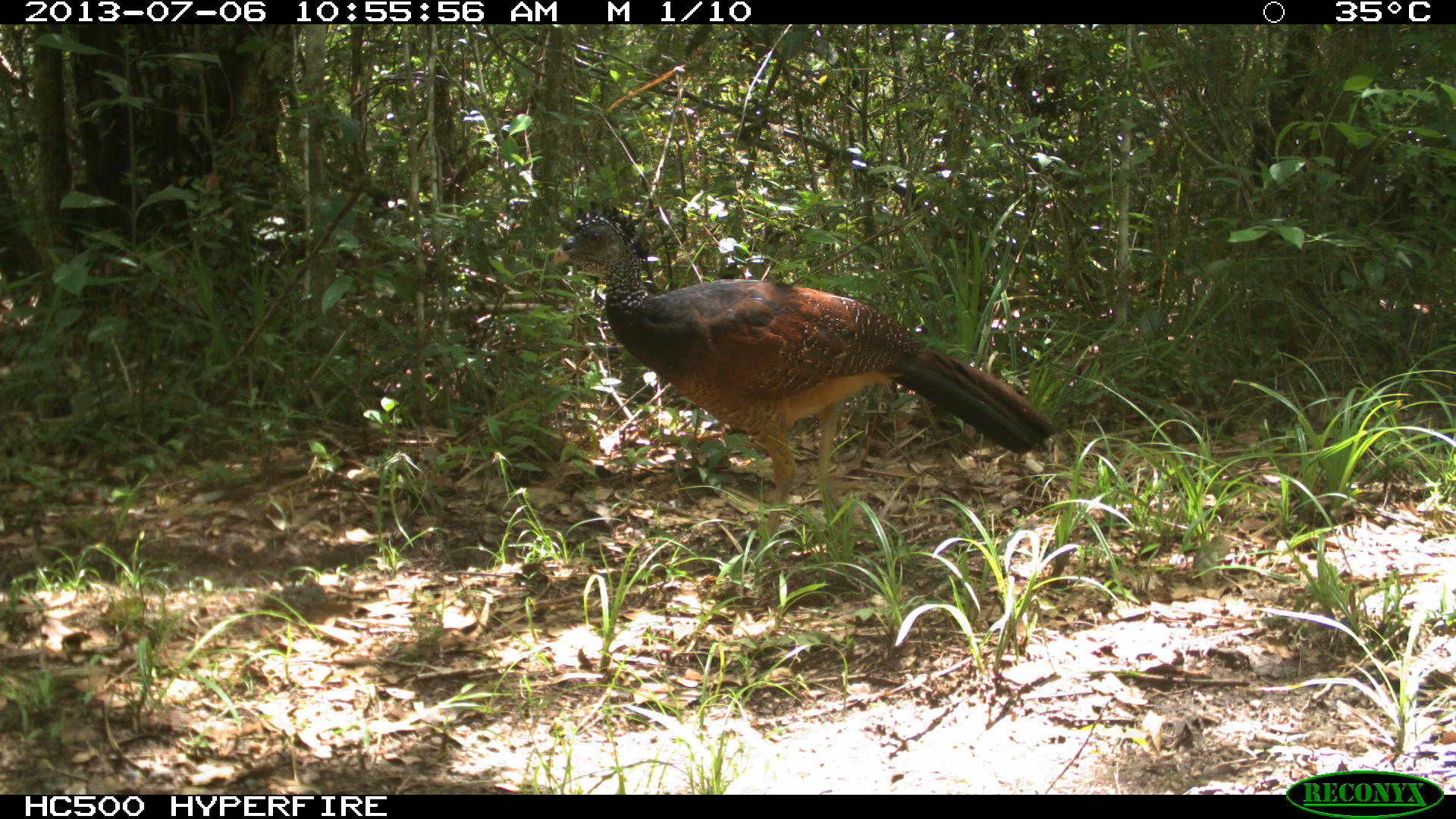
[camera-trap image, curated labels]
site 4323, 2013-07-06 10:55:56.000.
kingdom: Animalia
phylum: Chordata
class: Aves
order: Galliformes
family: Cracidae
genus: Crax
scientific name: Crax rubra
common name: great curassow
Crax rubra (great curassow), count 1, sex female.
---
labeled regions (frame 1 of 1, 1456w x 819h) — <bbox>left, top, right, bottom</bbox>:
crax rubra: <bbox>551, 199, 1055, 559</bbox>